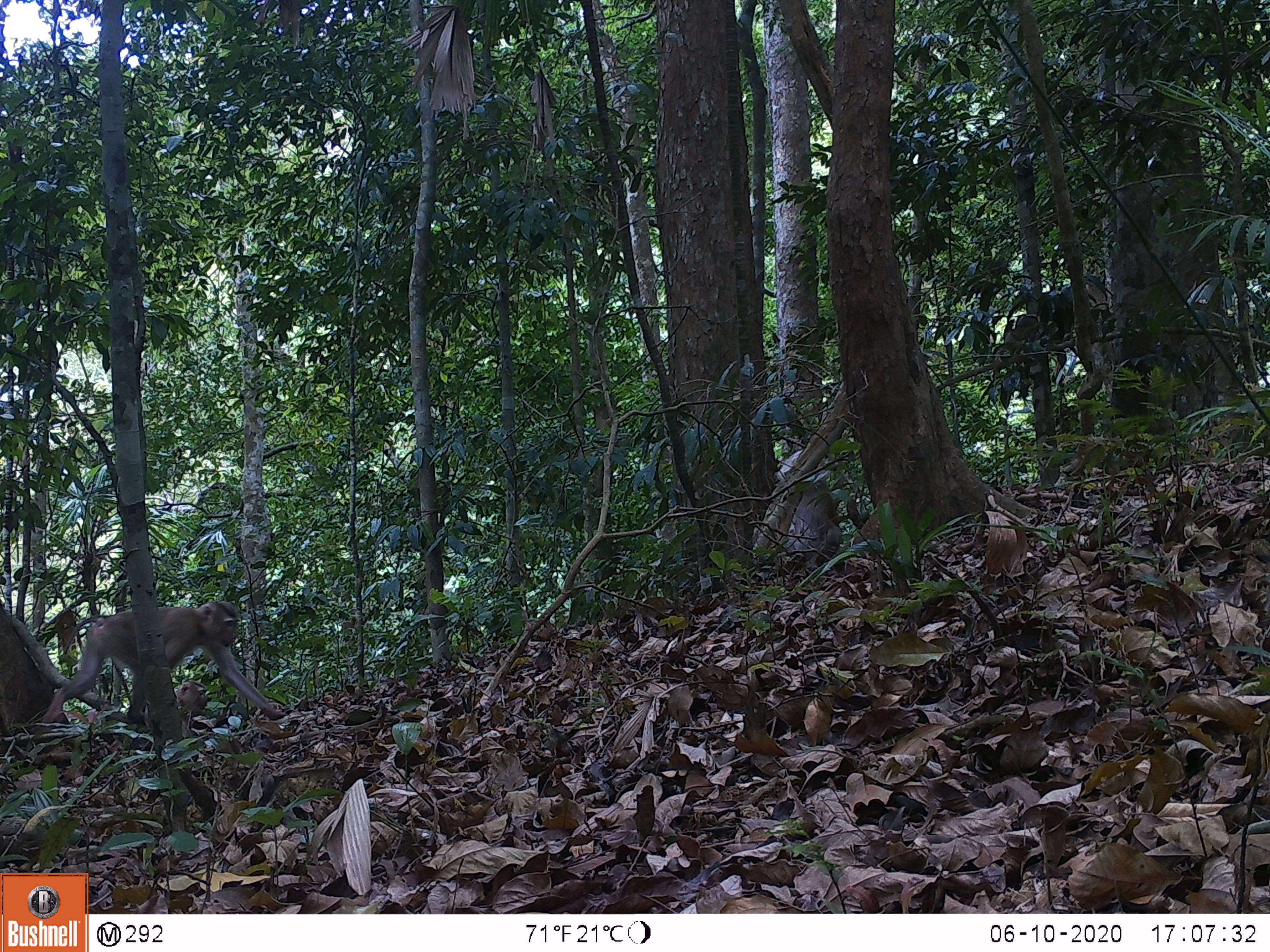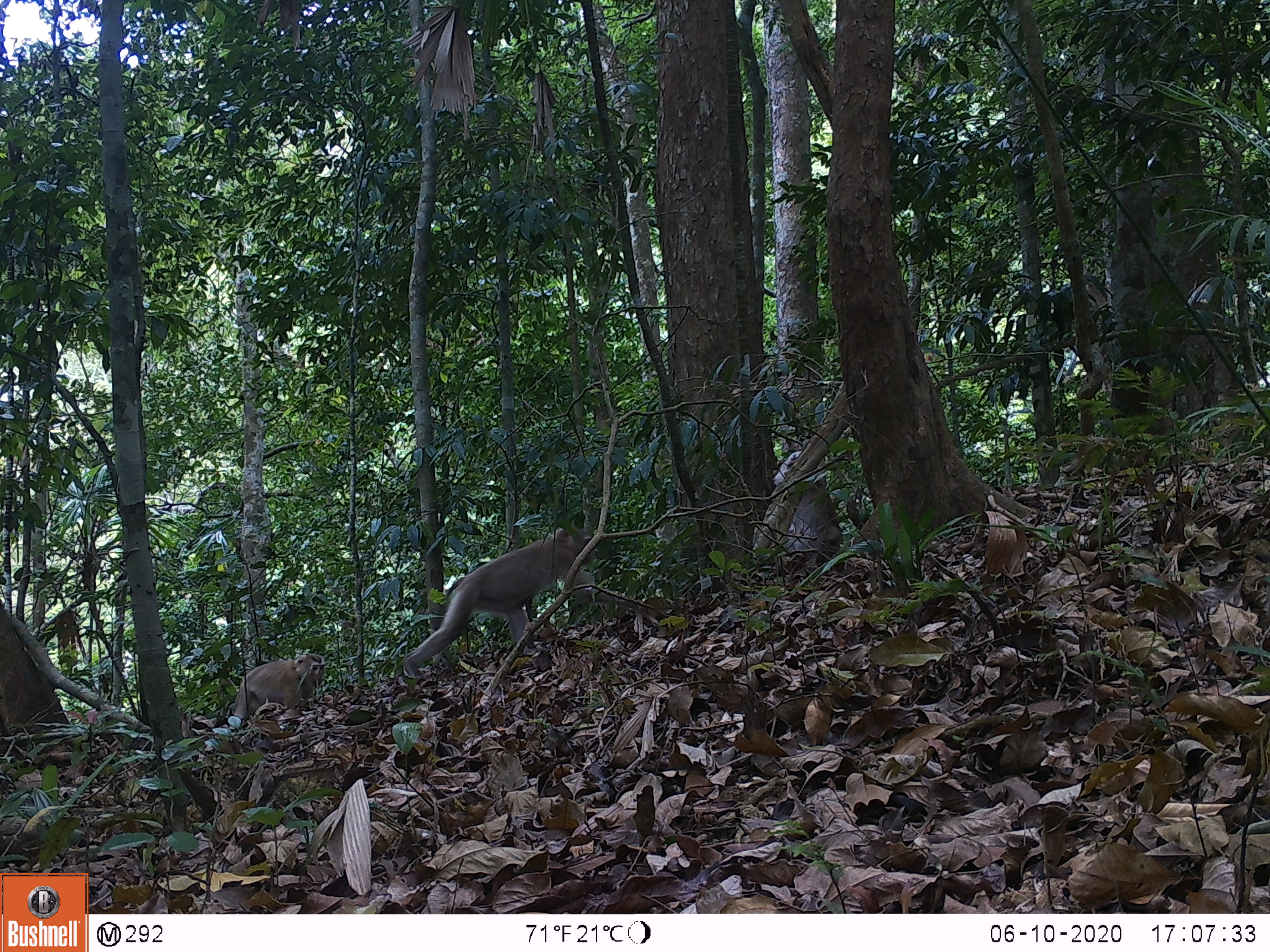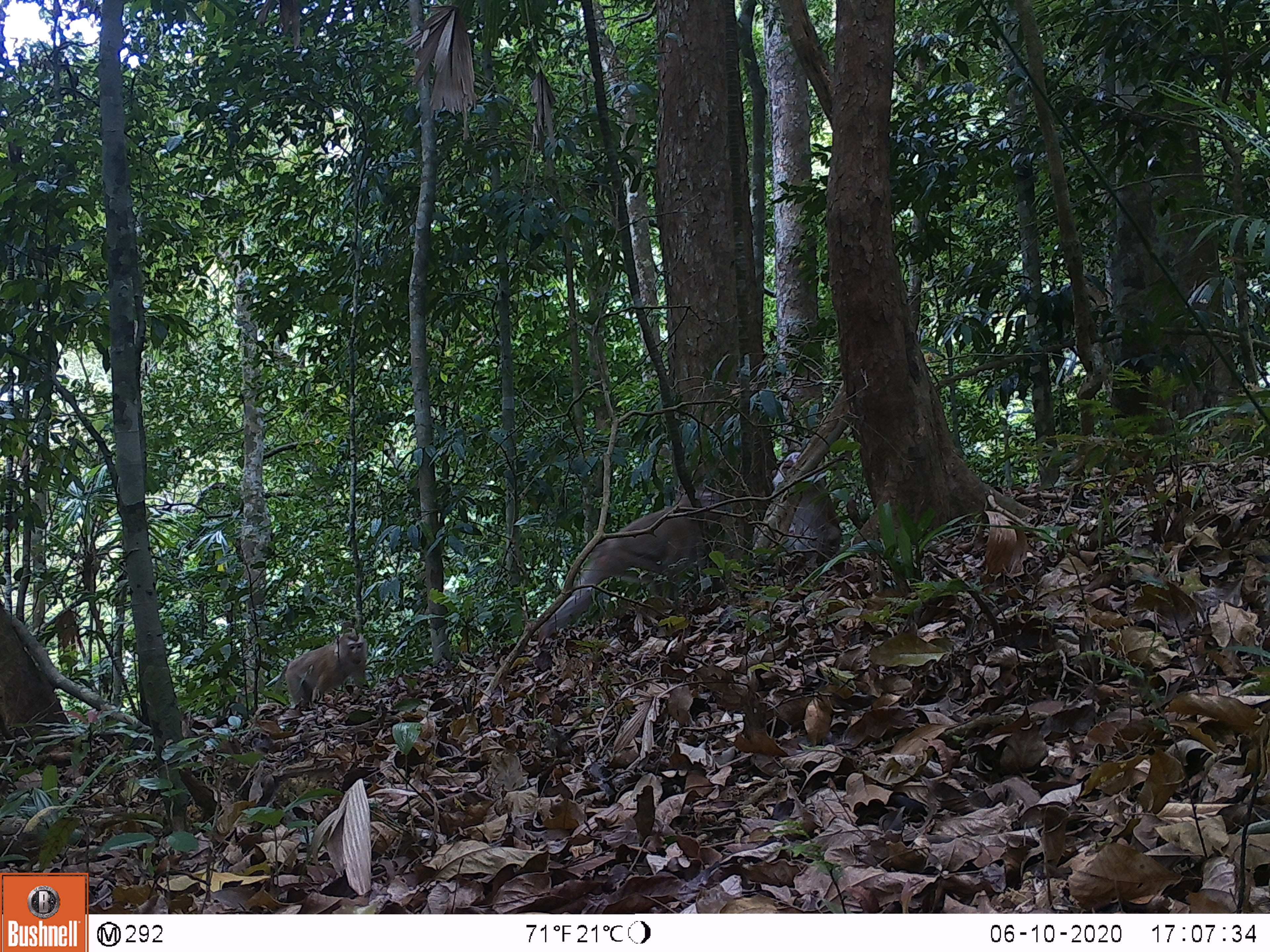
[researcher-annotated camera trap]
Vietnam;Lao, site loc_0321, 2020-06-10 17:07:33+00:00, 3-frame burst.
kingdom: Animalia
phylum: Chordata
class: Mammalia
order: Primates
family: Cercopithecidae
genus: Macaca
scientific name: Macaca nemestrina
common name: pig-tailed macaque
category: pig tailed macaque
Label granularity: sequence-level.